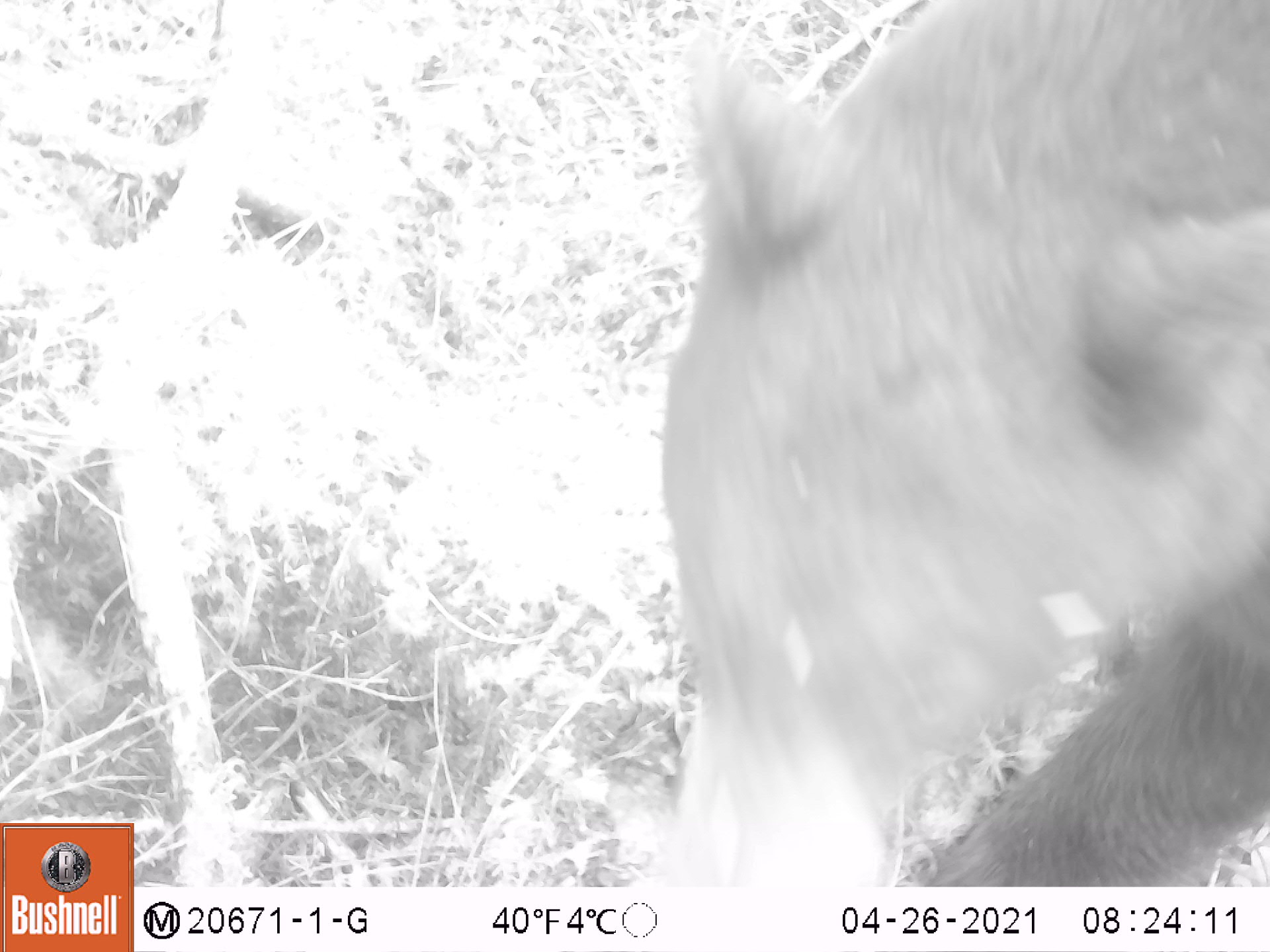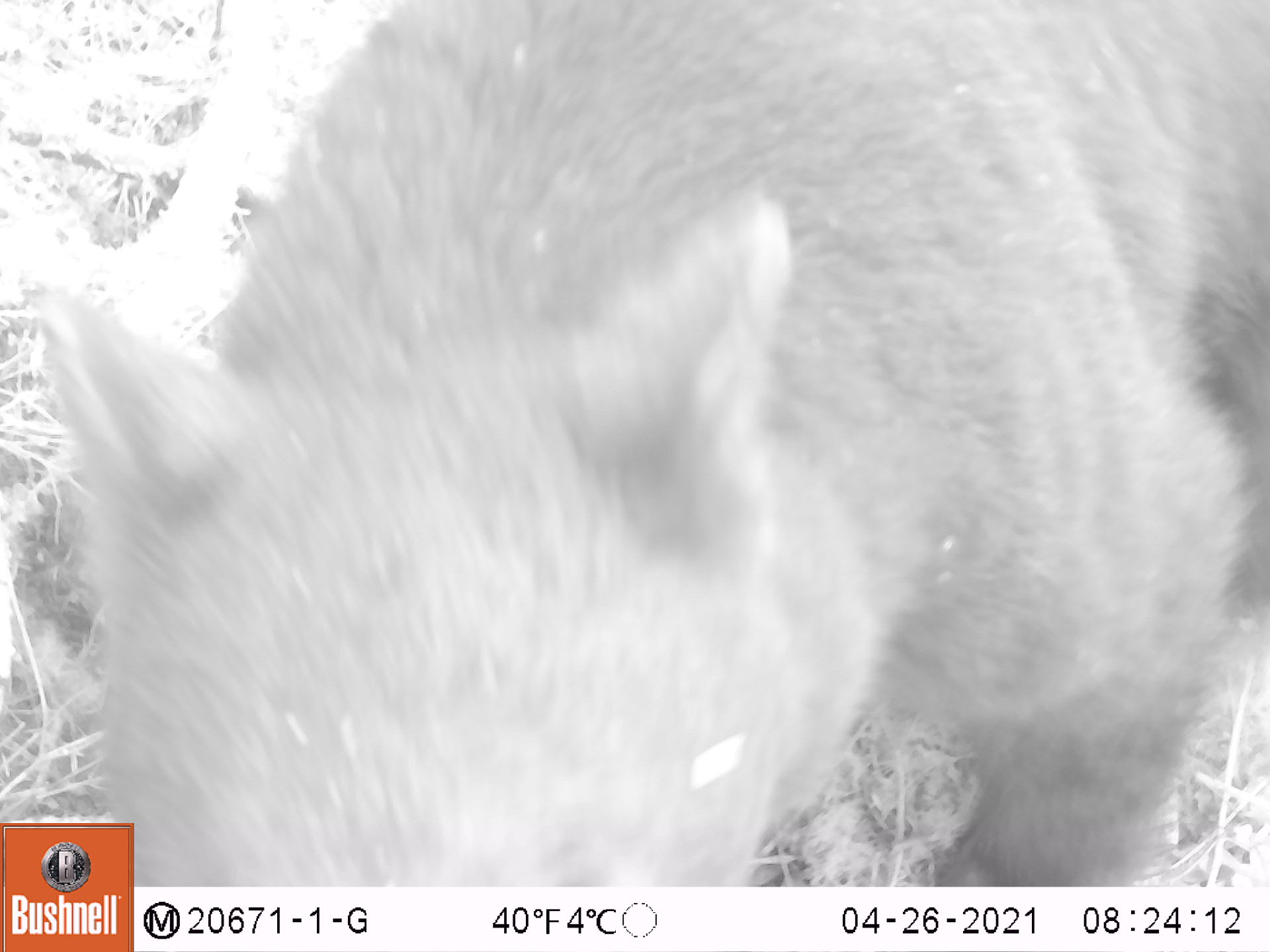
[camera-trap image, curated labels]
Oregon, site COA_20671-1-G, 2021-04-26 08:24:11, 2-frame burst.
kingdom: Animalia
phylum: Chordata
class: Mammalia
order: Carnivora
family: Ursidae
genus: Ursus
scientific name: Ursus americanus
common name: american black bear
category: black bear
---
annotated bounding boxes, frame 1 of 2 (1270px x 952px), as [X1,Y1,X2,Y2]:
black bear: [597,0,1269,885]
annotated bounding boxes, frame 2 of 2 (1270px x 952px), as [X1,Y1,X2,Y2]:
black bear: [26,0,1269,823]